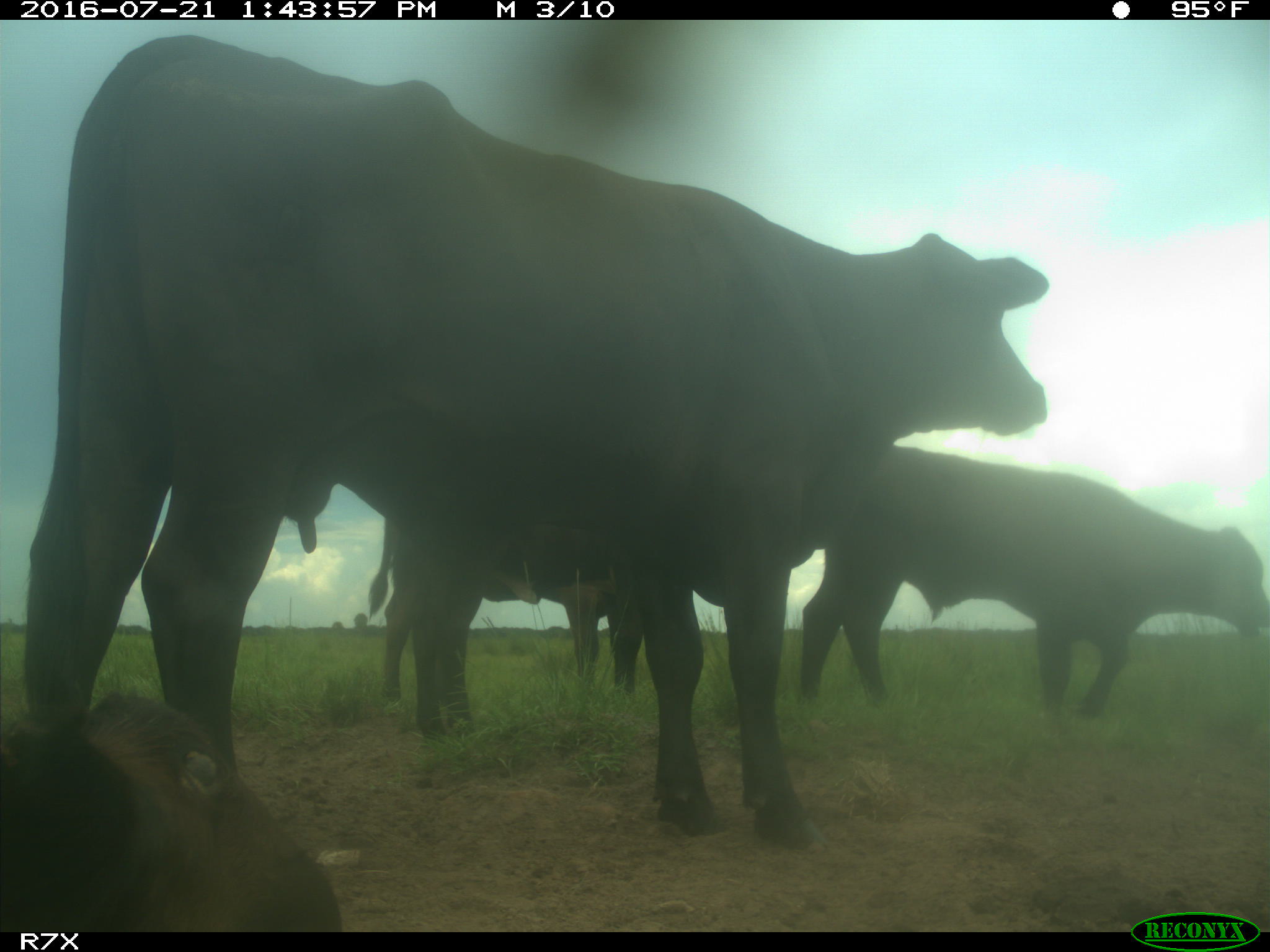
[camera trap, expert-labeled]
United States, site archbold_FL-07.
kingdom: Animalia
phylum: Chordata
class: Mammalia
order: Artiodactyla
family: Bovidae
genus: Bos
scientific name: Bos taurus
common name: domestic cow